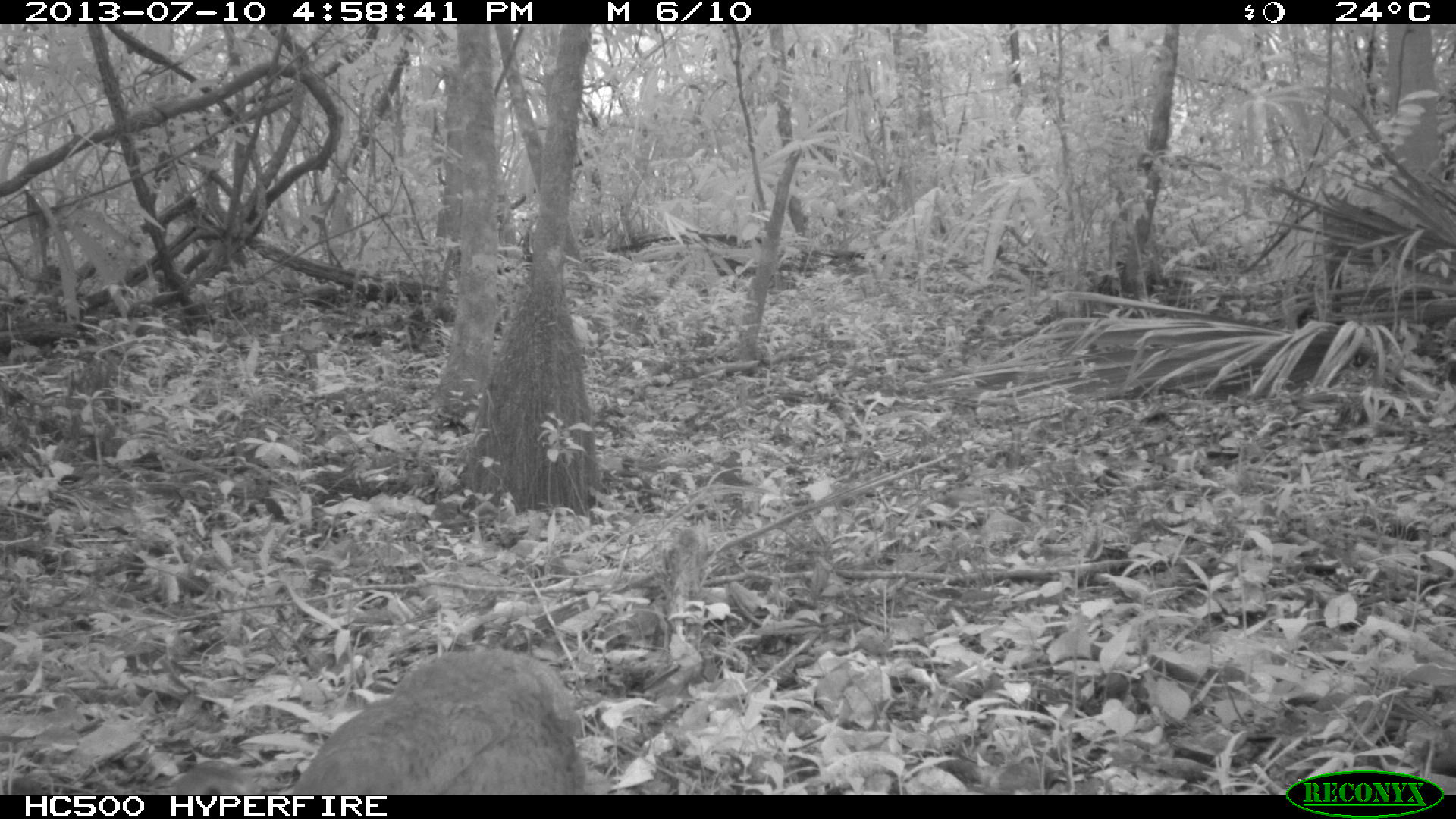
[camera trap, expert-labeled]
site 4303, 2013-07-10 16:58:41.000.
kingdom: Animalia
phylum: Chordata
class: Aves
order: Tinamiformes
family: Tinamidae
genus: Tinamus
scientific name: Tinamus major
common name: great tinamou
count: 1